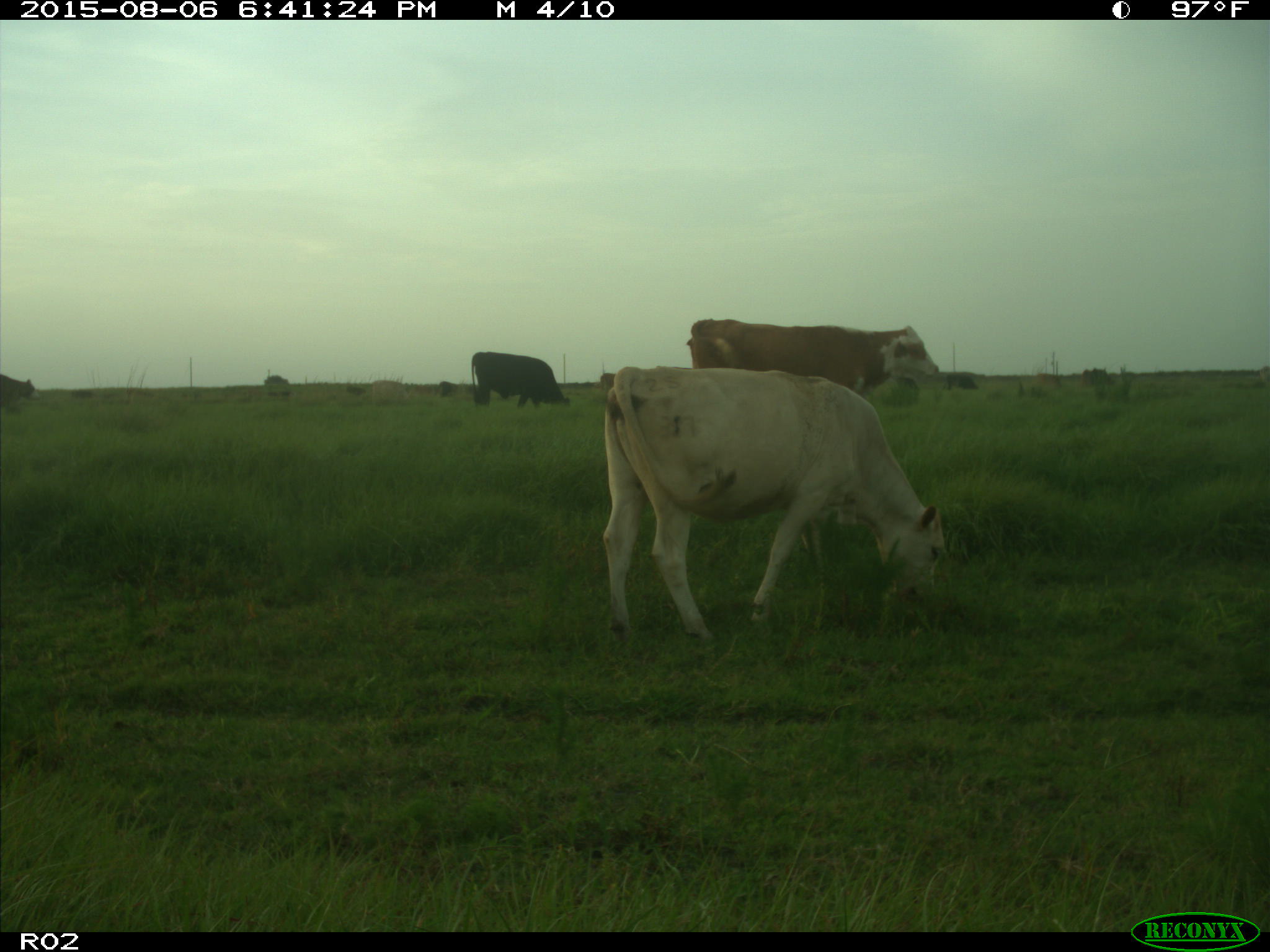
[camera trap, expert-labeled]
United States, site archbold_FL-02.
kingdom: Animalia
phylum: Chordata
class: Mammalia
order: Artiodactyla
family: Bovidae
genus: Bos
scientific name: Bos taurus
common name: domestic cow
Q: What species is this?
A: Bos taurus (domestic cow).